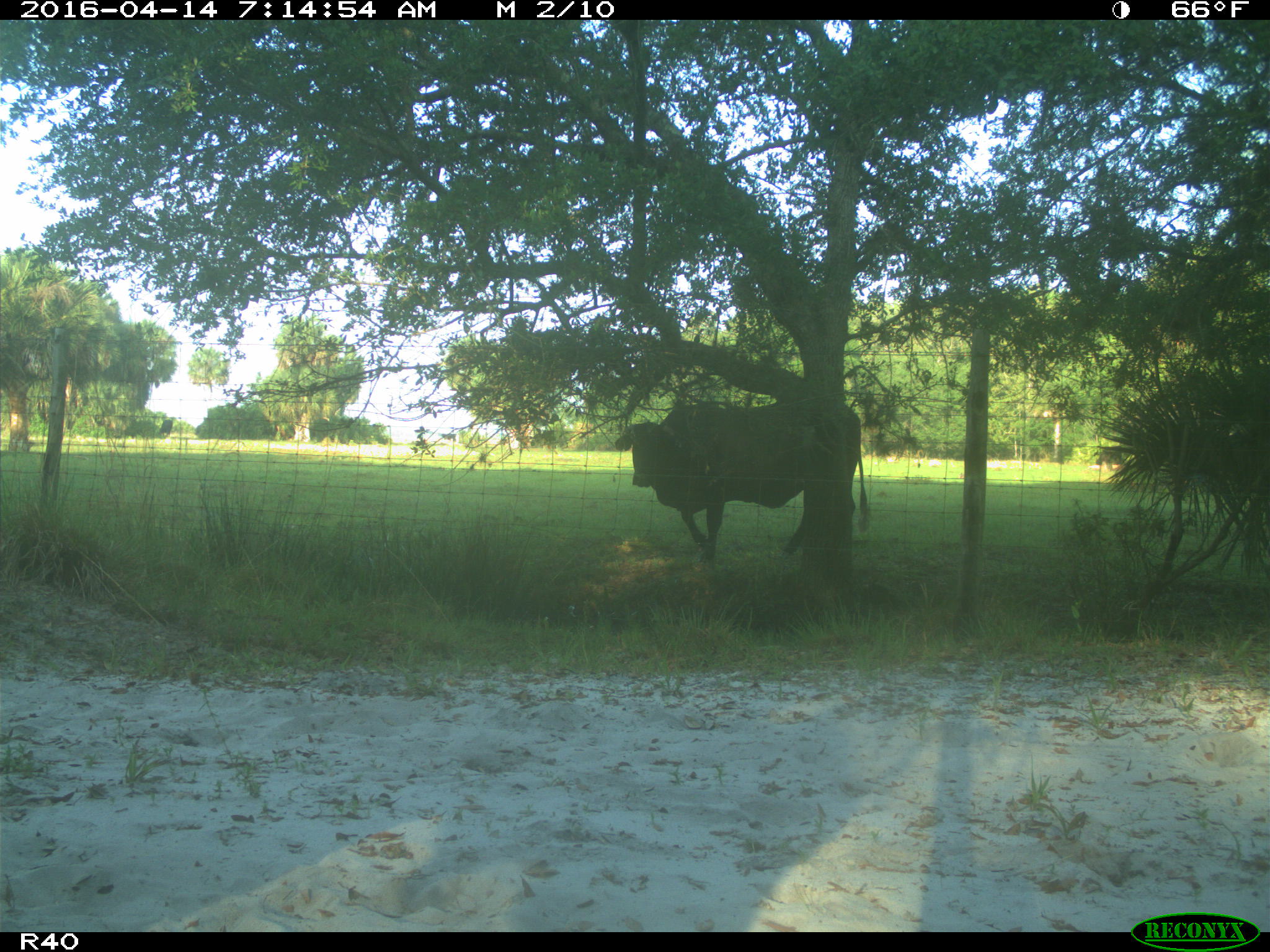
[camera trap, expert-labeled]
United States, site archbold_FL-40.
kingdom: Animalia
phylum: Chordata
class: Mammalia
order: Artiodactyla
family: Bovidae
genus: Bos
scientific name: Bos taurus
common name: domestic cow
Bos taurus (domestic cow).